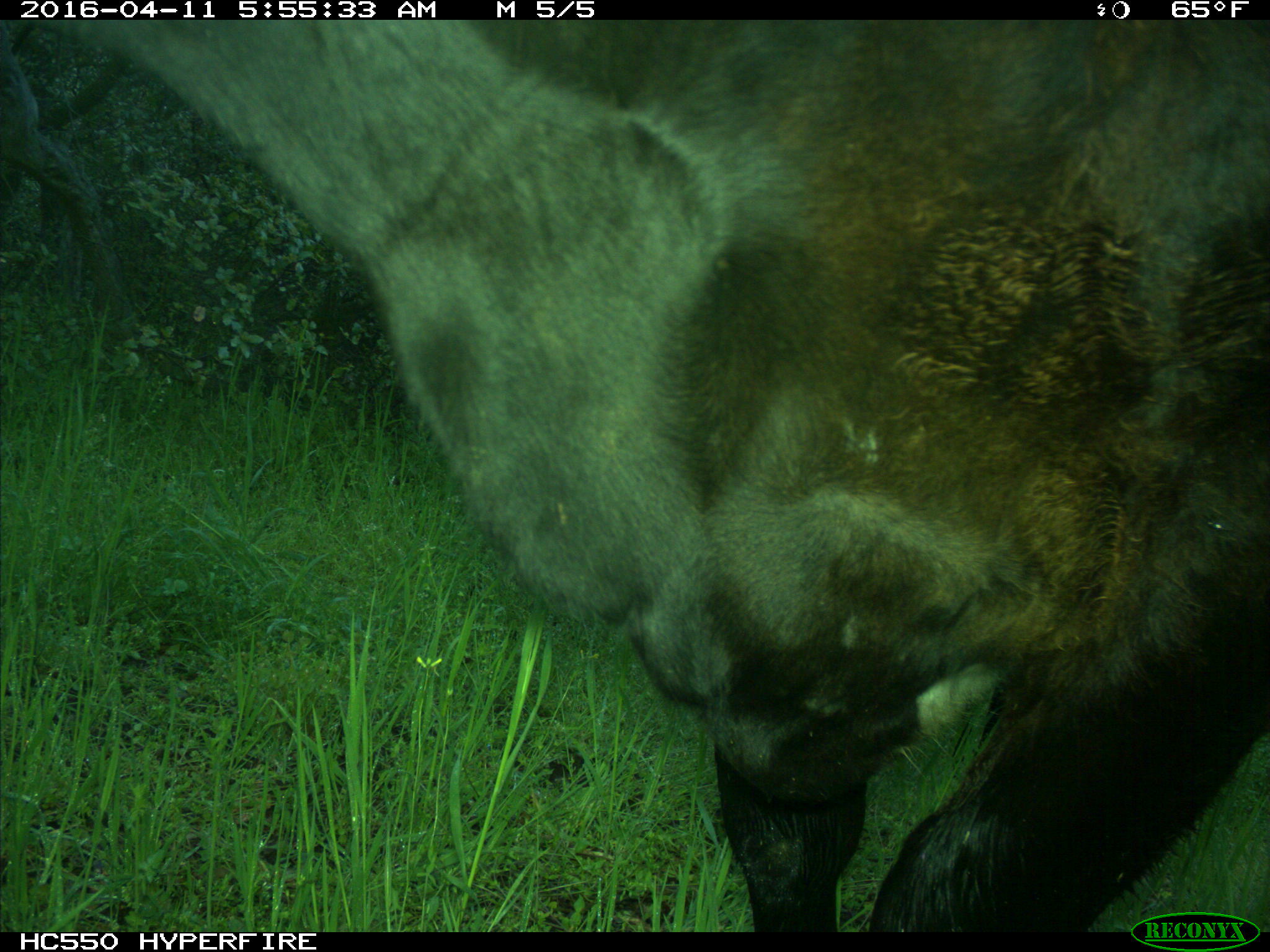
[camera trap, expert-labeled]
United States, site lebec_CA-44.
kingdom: Animalia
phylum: Chordata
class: Mammalia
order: Artiodactyla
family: Bovidae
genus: Bos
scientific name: Bos taurus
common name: domestic cow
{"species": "Bos taurus (domestic cow)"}